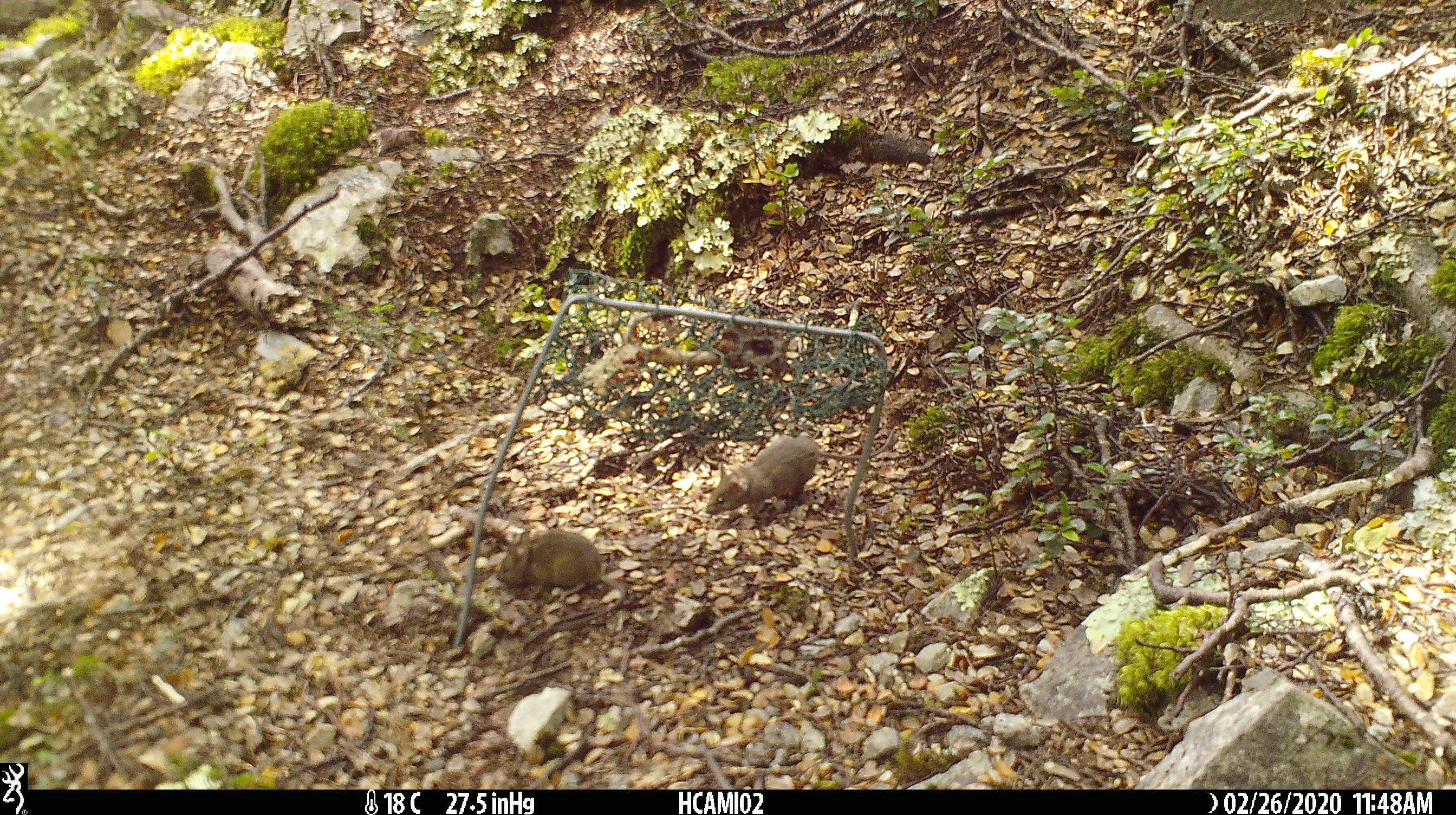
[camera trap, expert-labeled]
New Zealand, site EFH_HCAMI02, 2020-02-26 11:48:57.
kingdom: Animalia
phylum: Chordata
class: Mammalia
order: Rodentia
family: Muridae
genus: Mus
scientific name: Mus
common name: mouse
Mouse (Mus).